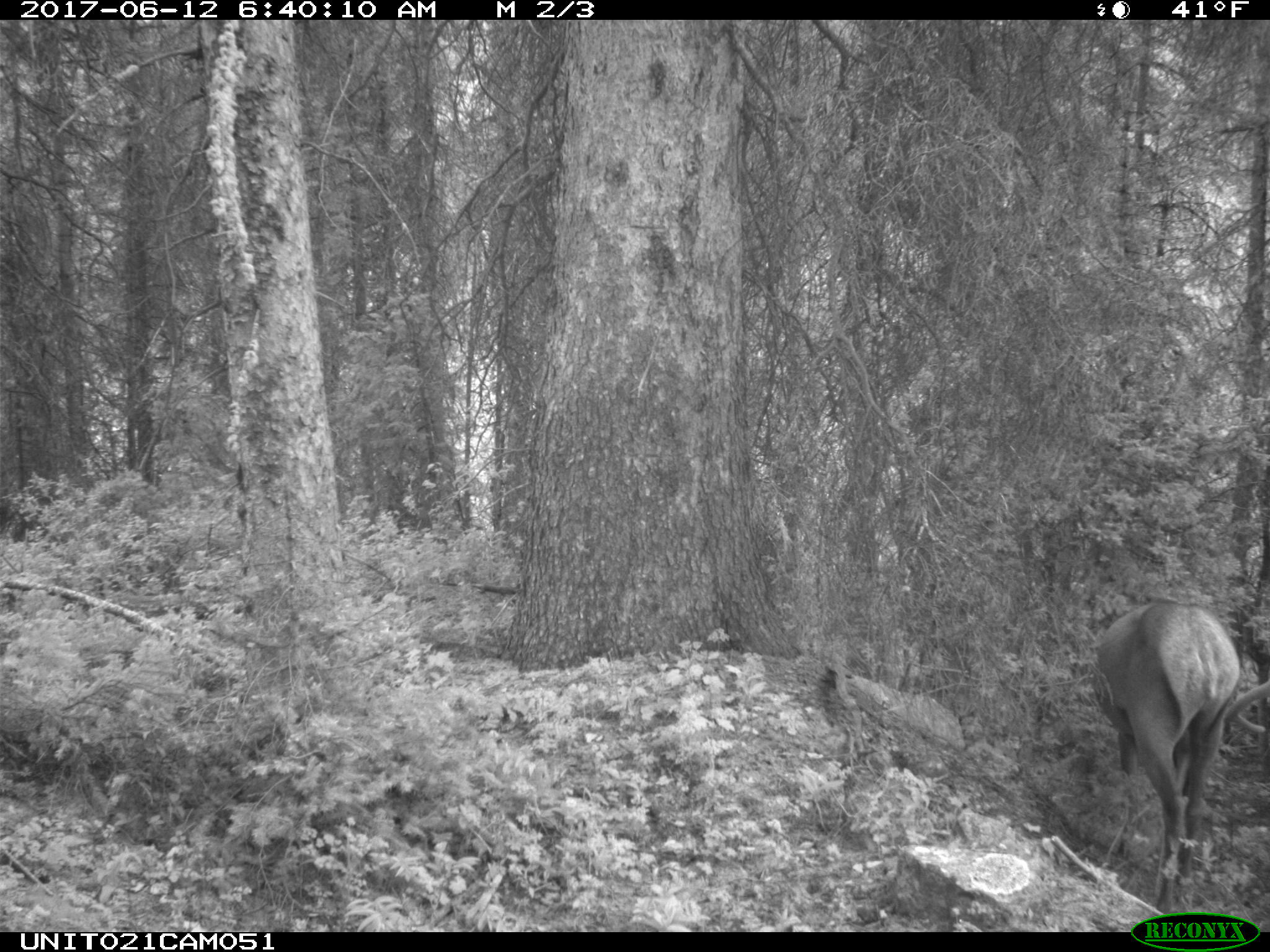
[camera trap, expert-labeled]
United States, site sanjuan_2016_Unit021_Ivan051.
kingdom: Animalia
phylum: Chordata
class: Mammalia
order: Artiodactyla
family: Cervidae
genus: Cervus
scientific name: Cervus elaphus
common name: red deer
Cervus elaphus (red deer).